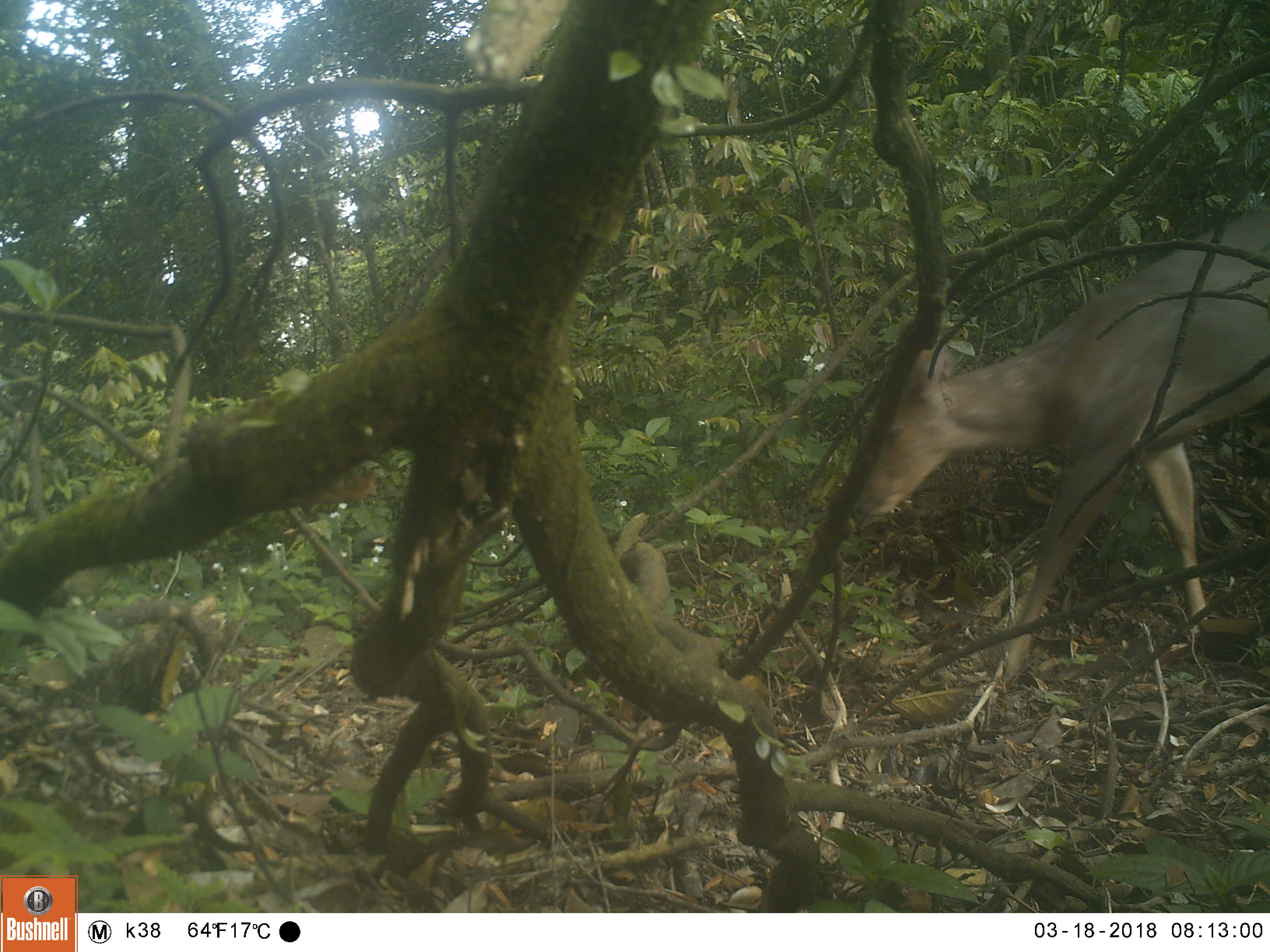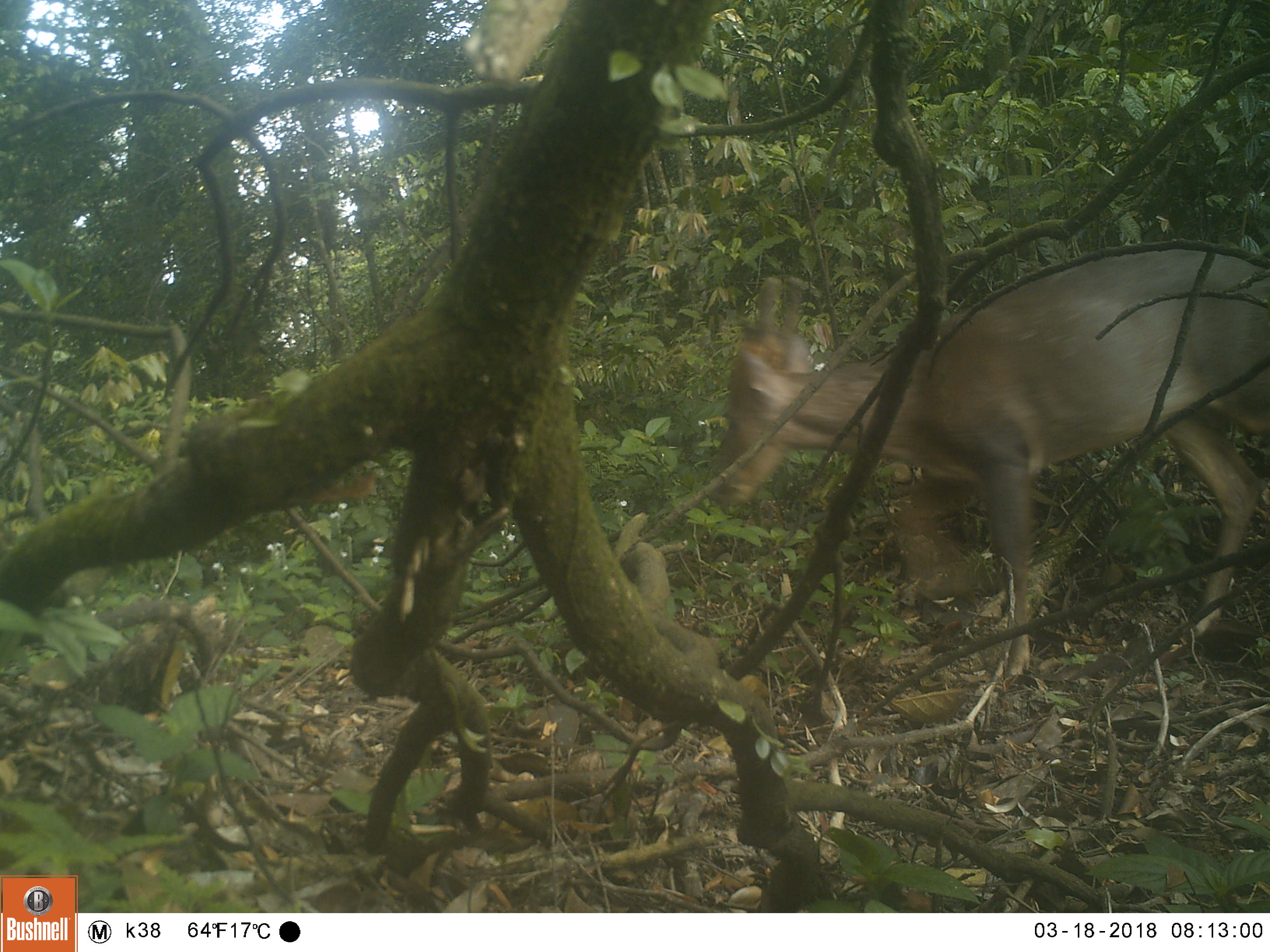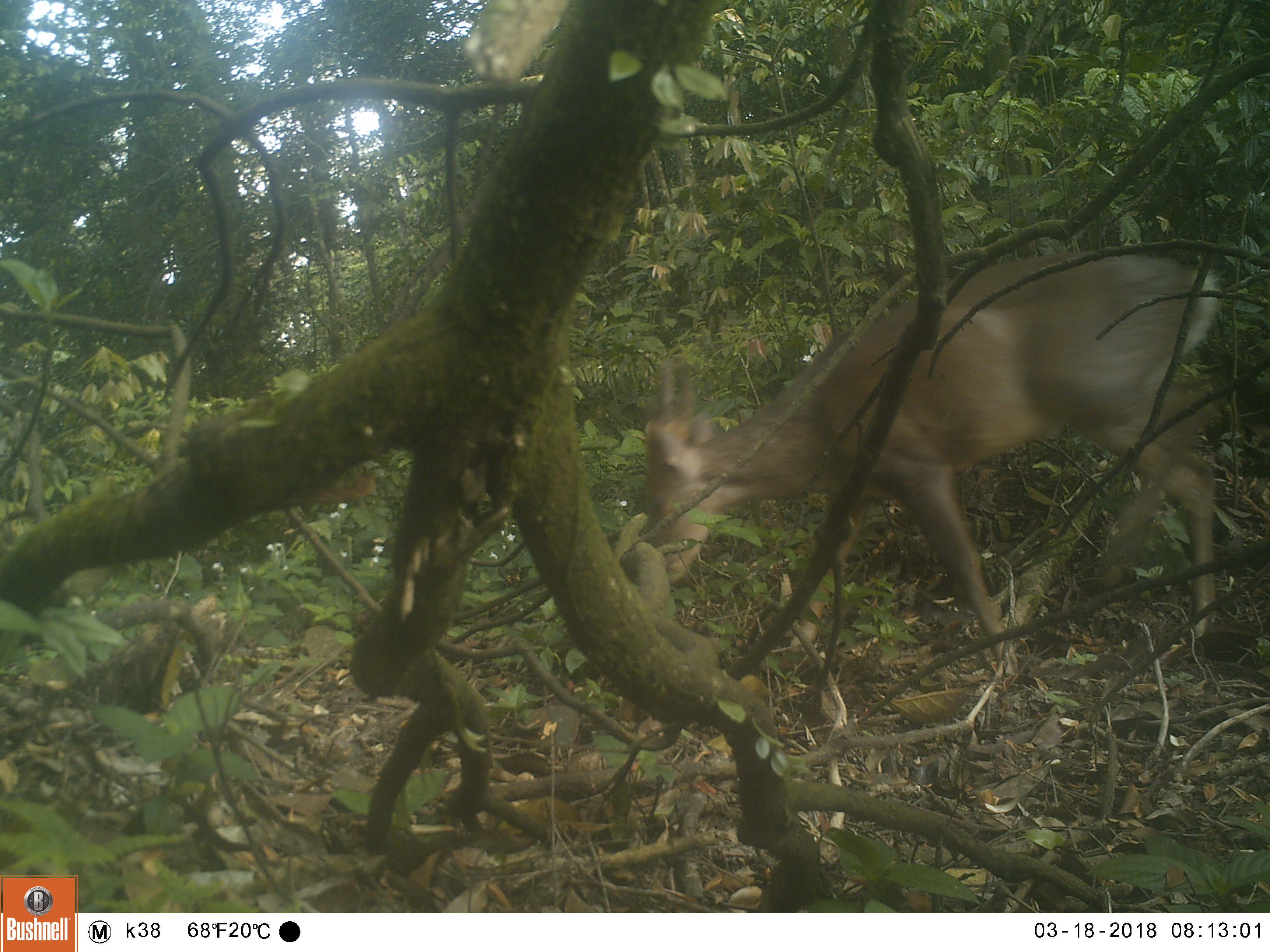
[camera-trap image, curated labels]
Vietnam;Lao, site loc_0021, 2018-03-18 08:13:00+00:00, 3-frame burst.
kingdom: Animalia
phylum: Chordata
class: Mammalia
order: Artiodactyla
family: Cervidae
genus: Muntiacus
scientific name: Muntiacus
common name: muntjacs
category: unidentified muntjac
Unidentified muntjac (muntjacs) (Muntiacus). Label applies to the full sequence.